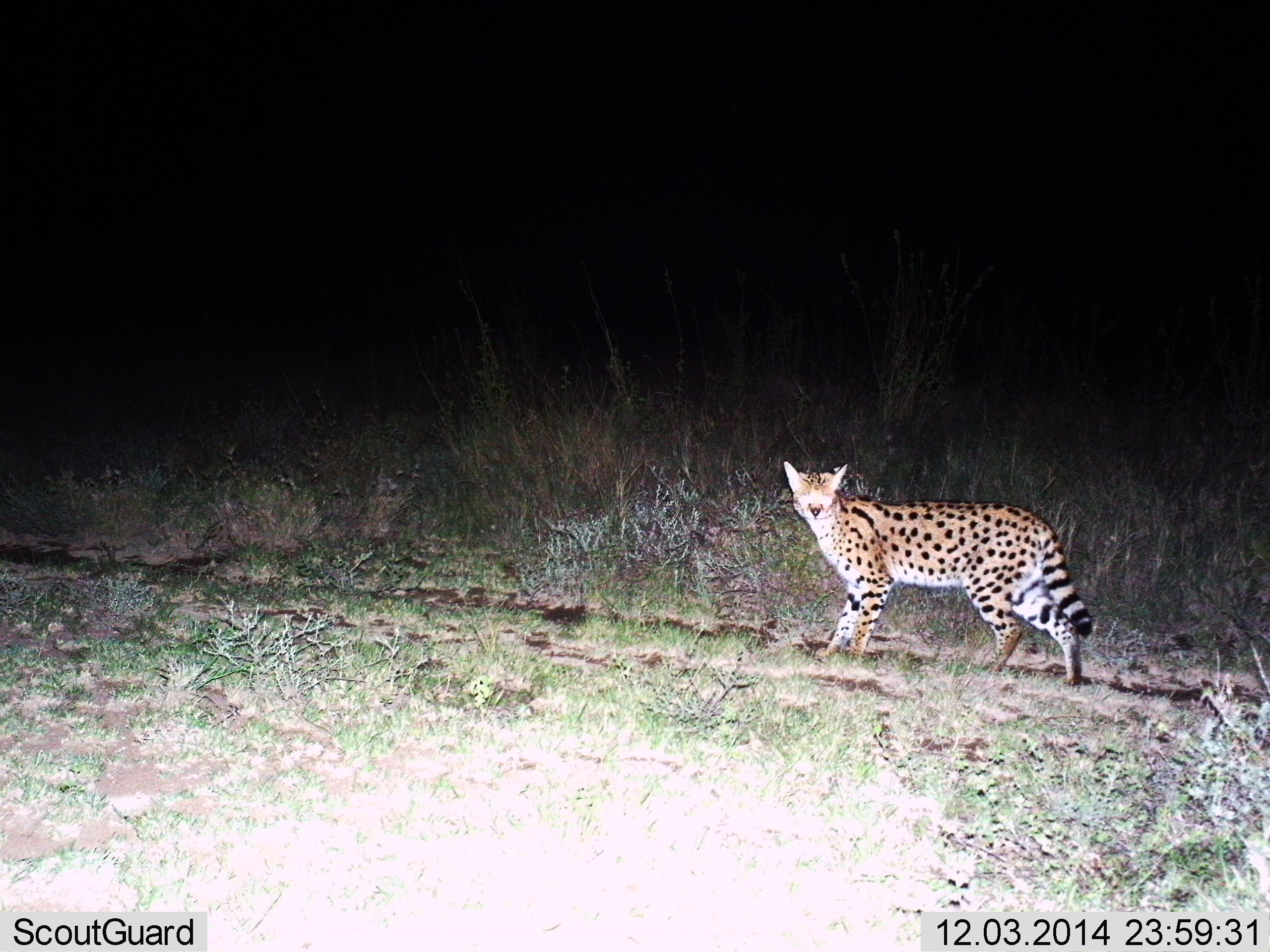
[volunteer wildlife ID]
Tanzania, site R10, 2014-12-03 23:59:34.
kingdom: Animalia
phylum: Chordata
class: Mammalia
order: Carnivora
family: Felidae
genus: Leptailurus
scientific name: Leptailurus serval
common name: serval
Serval (Leptailurus serval), count 1. Behavior (volunteer vote fractions): standing 80%, resting 0%, moving 20%, interacting 0%. Young present (vote fraction): 0%. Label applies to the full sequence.